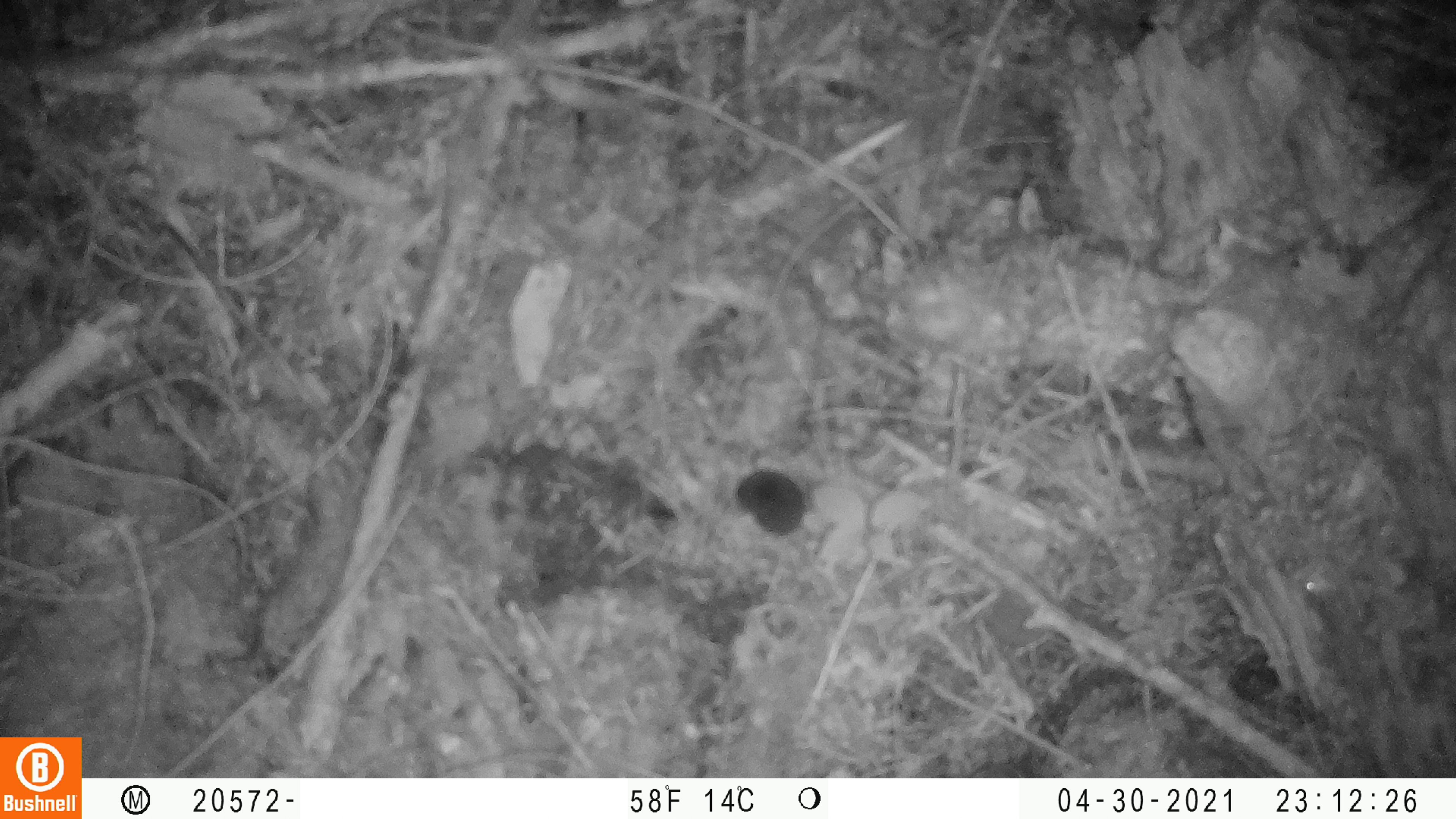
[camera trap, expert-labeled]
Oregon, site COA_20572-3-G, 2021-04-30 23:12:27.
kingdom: Animalia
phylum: Chordata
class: Mammalia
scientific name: Mammalia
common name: small mammal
Small mammal (Mammalia).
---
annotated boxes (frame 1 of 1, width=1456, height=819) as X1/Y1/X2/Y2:
small mammal: 726/465/811/535